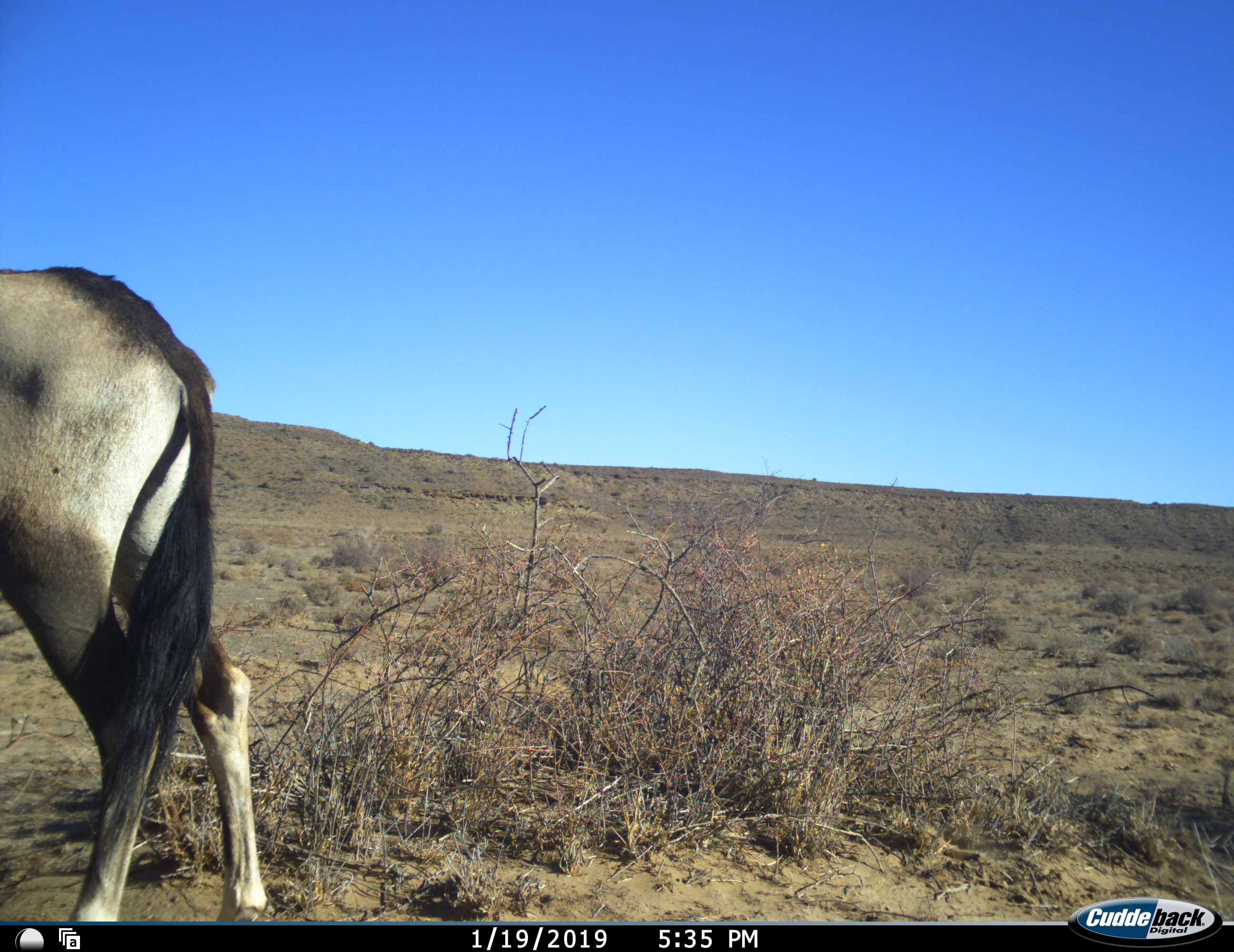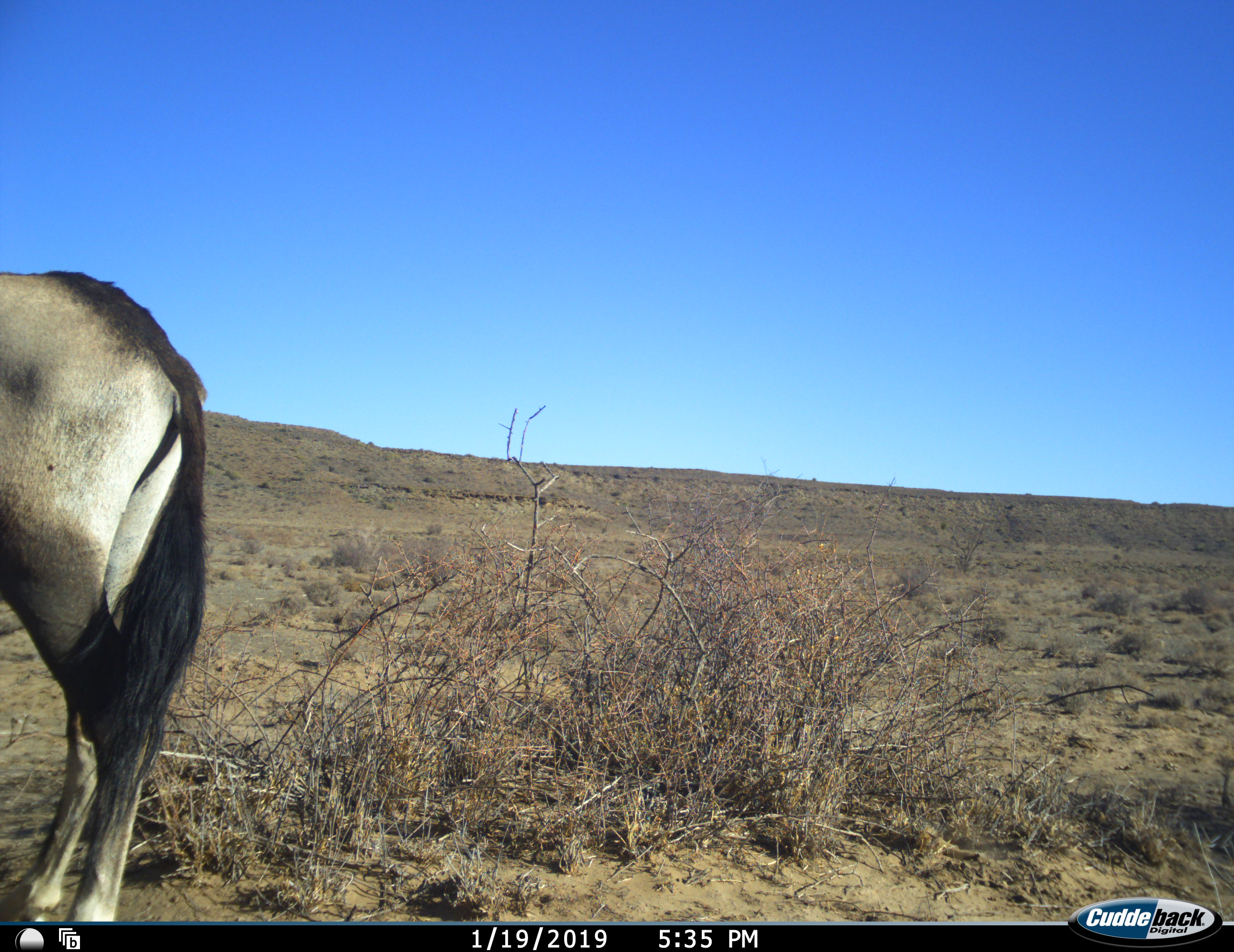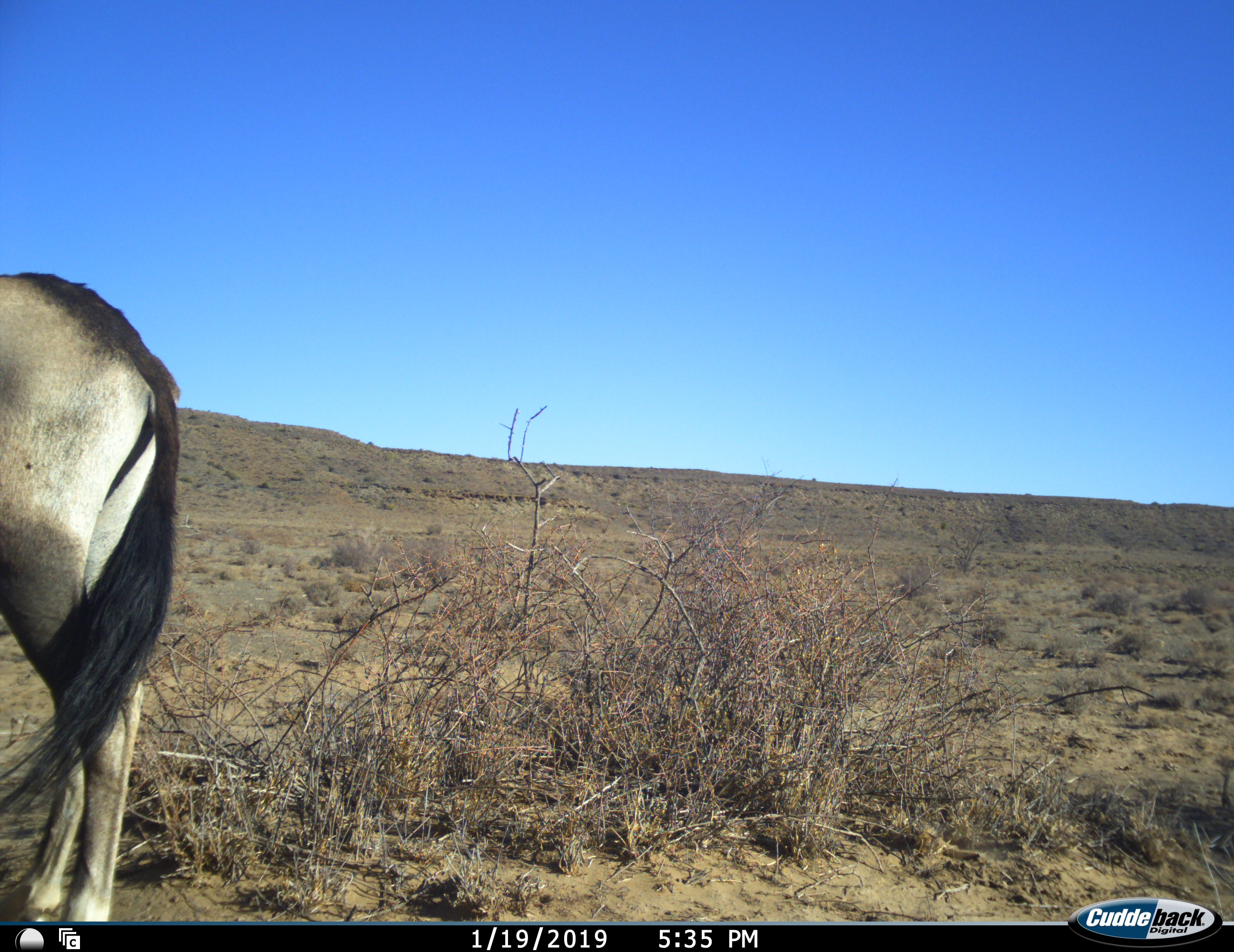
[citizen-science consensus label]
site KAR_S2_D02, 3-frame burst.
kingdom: Animalia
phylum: Chordata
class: Mammalia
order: Artiodactyla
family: Bovidae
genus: Oryx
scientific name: Oryx gazella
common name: gemsbok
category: oryx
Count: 1.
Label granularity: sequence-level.